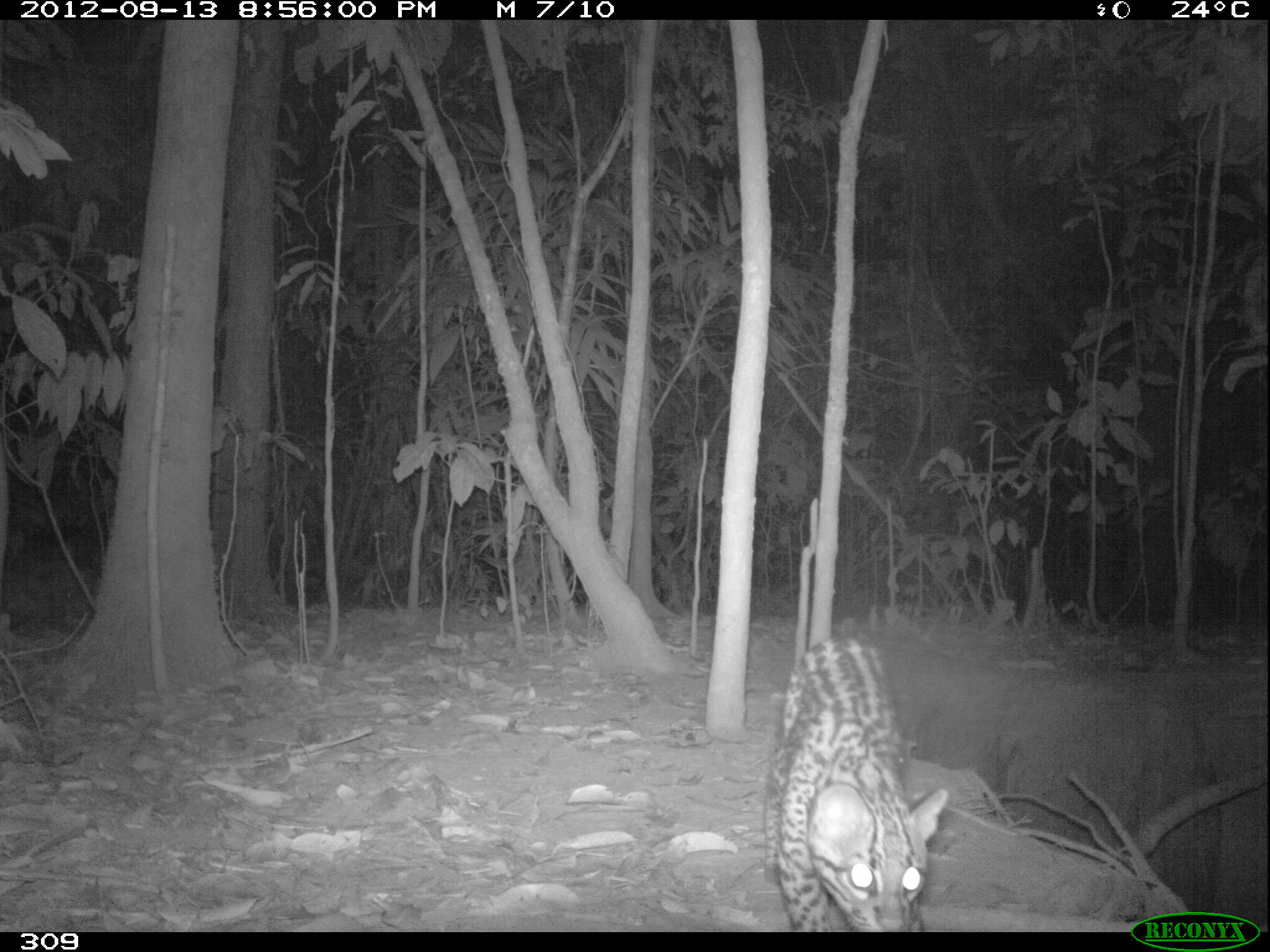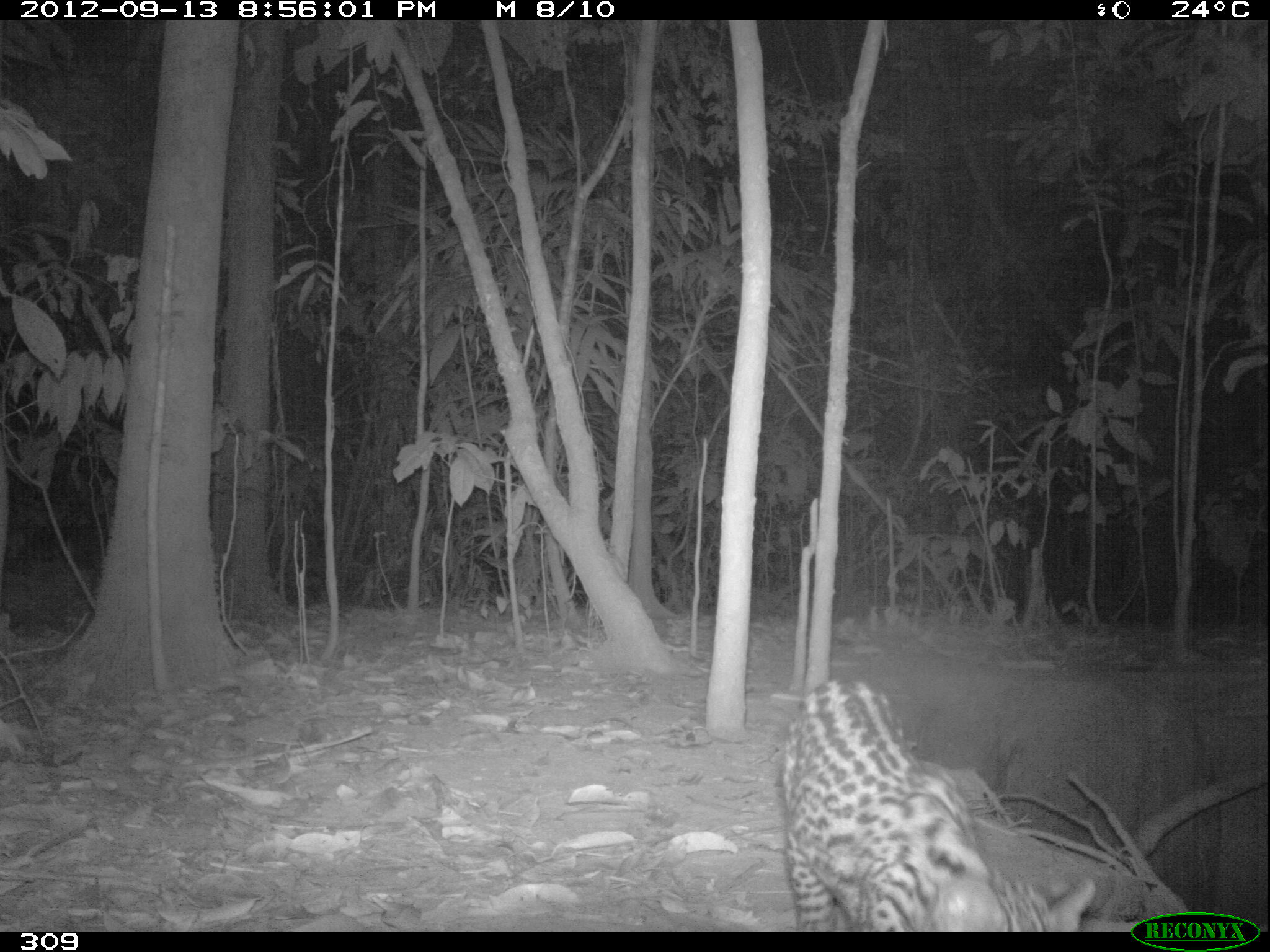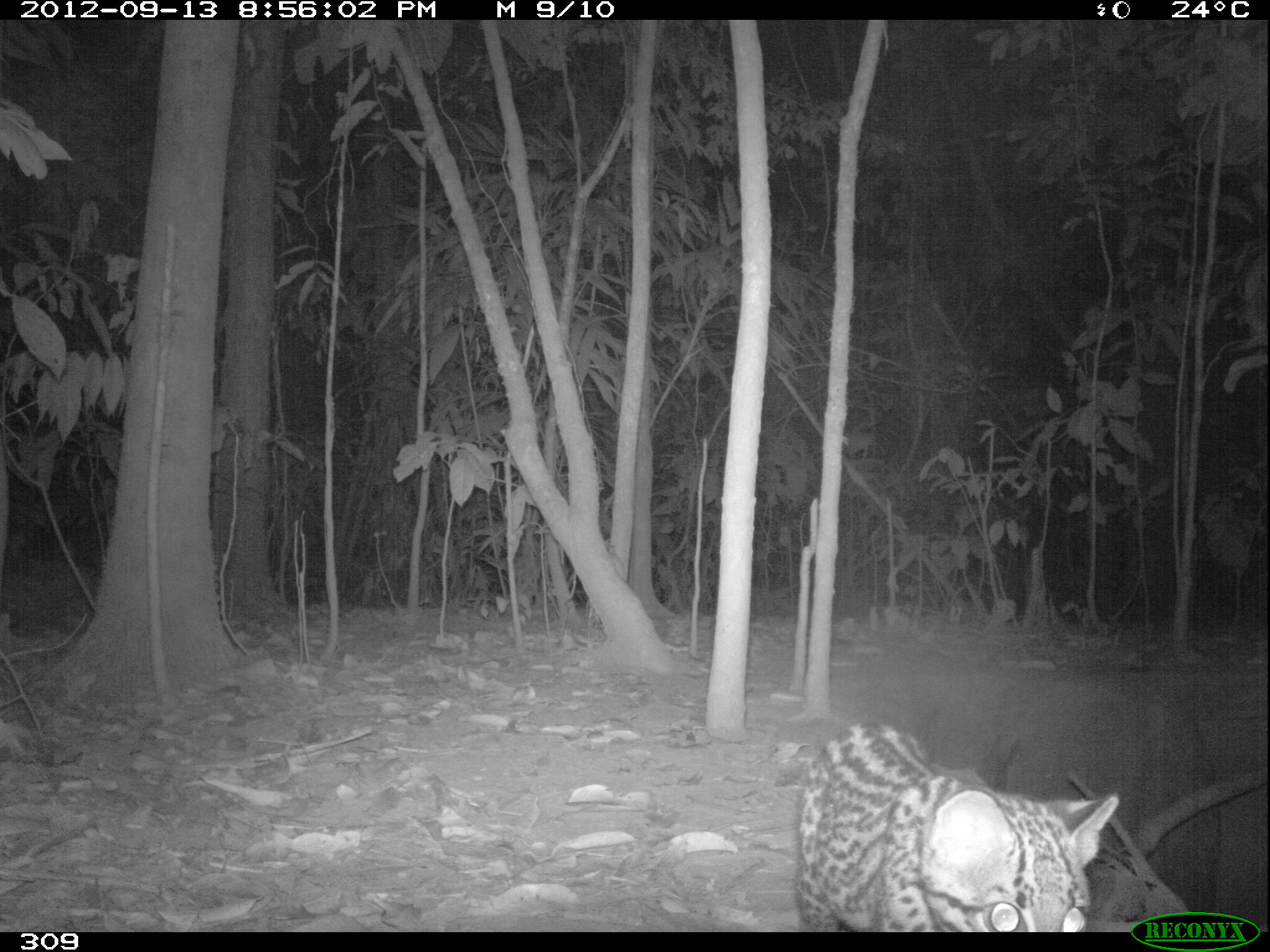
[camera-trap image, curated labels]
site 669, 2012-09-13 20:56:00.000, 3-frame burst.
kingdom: Animalia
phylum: Chordata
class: Mammalia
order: Carnivora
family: Felidae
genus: Leopardus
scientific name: Leopardus pardalis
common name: ocelot